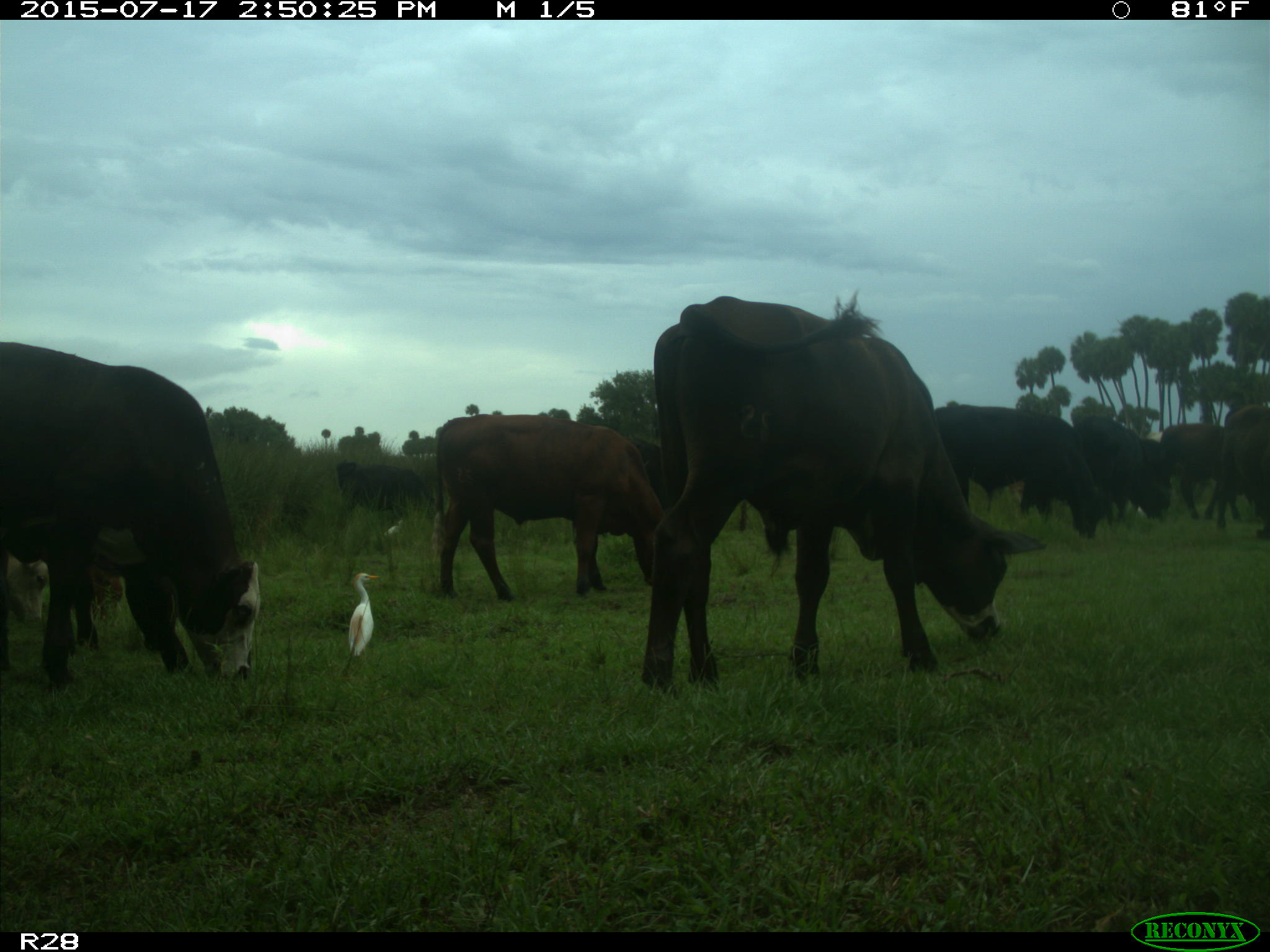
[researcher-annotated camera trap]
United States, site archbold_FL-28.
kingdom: Animalia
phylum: Chordata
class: Mammalia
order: Artiodactyla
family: Bovidae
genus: Bos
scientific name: Bos taurus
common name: domestic cow